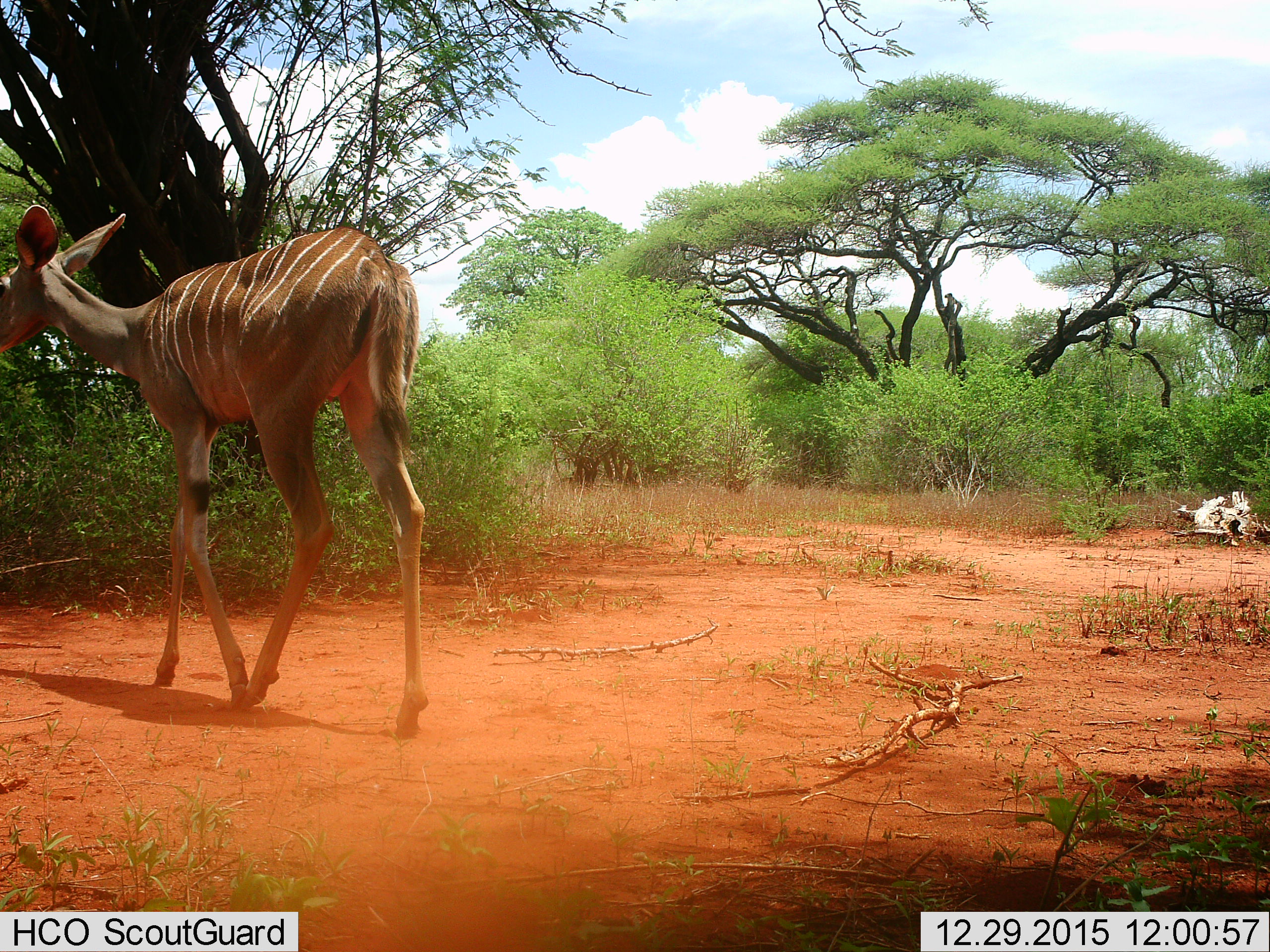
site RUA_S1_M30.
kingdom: Animalia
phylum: Chordata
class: Mammalia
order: Artiodactyla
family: Bovidae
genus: Tragelaphus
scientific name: Tragelaphus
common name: kudu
Kudu (Tragelaphus), count 1. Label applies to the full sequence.